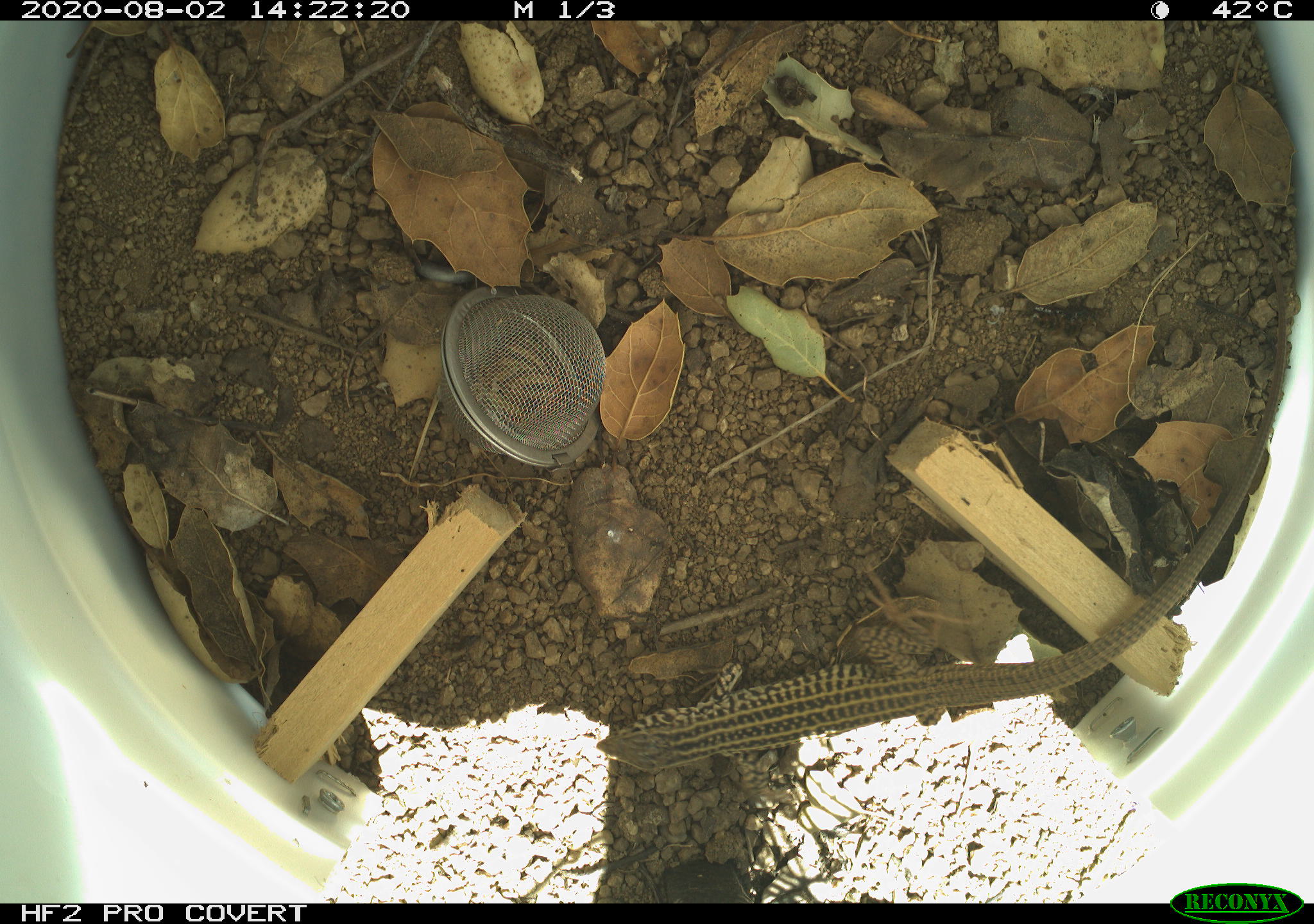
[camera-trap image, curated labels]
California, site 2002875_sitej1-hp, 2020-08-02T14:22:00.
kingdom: Animalia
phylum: Chordata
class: Reptilia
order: Squamata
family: Teiidae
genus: Aspidoscelis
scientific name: Aspidoscelis tigris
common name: western whiptail